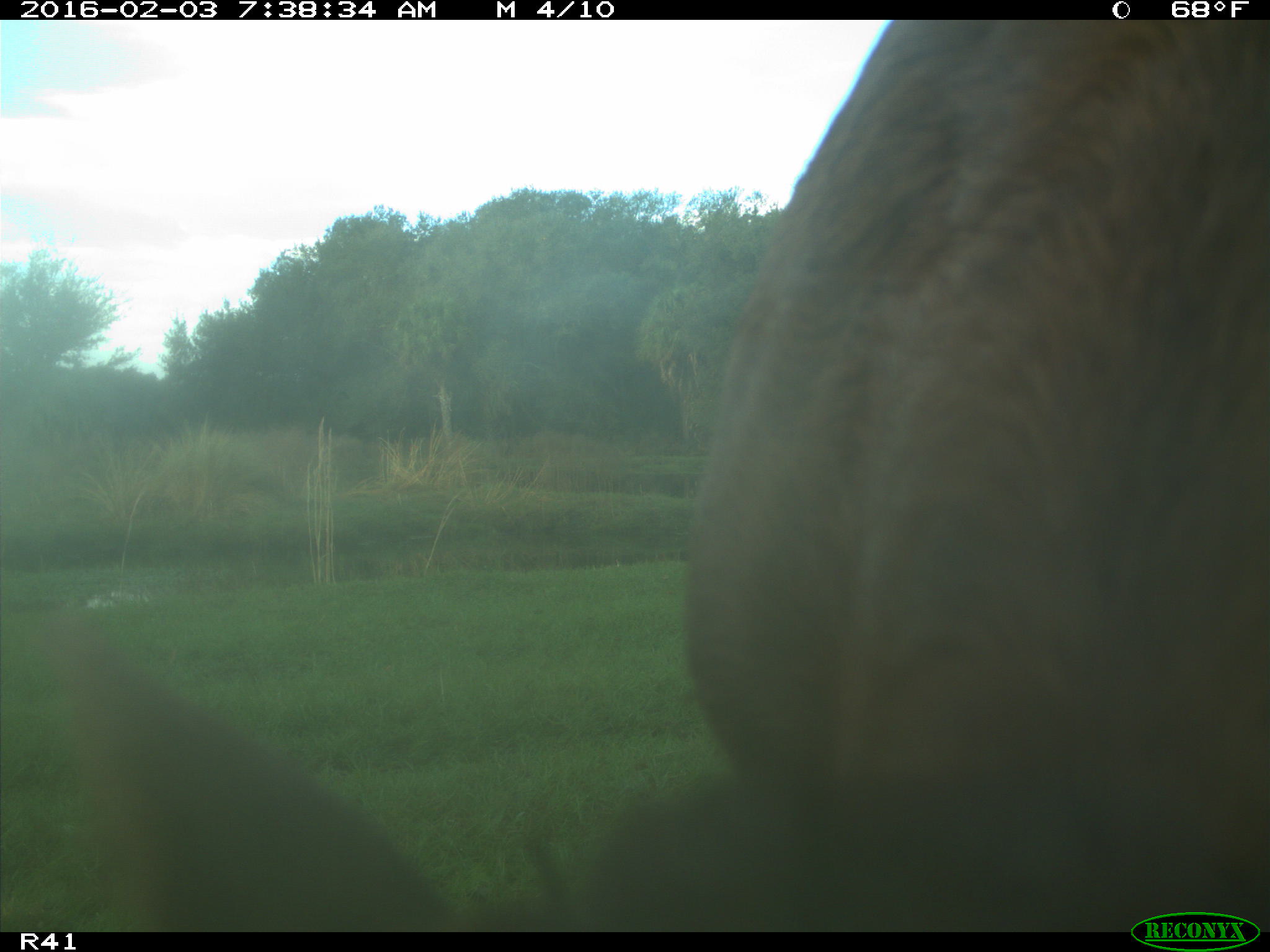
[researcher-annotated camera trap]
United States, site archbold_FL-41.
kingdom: Animalia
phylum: Chordata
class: Mammalia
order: Artiodactyla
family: Bovidae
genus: Bos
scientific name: Bos taurus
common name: domestic cow